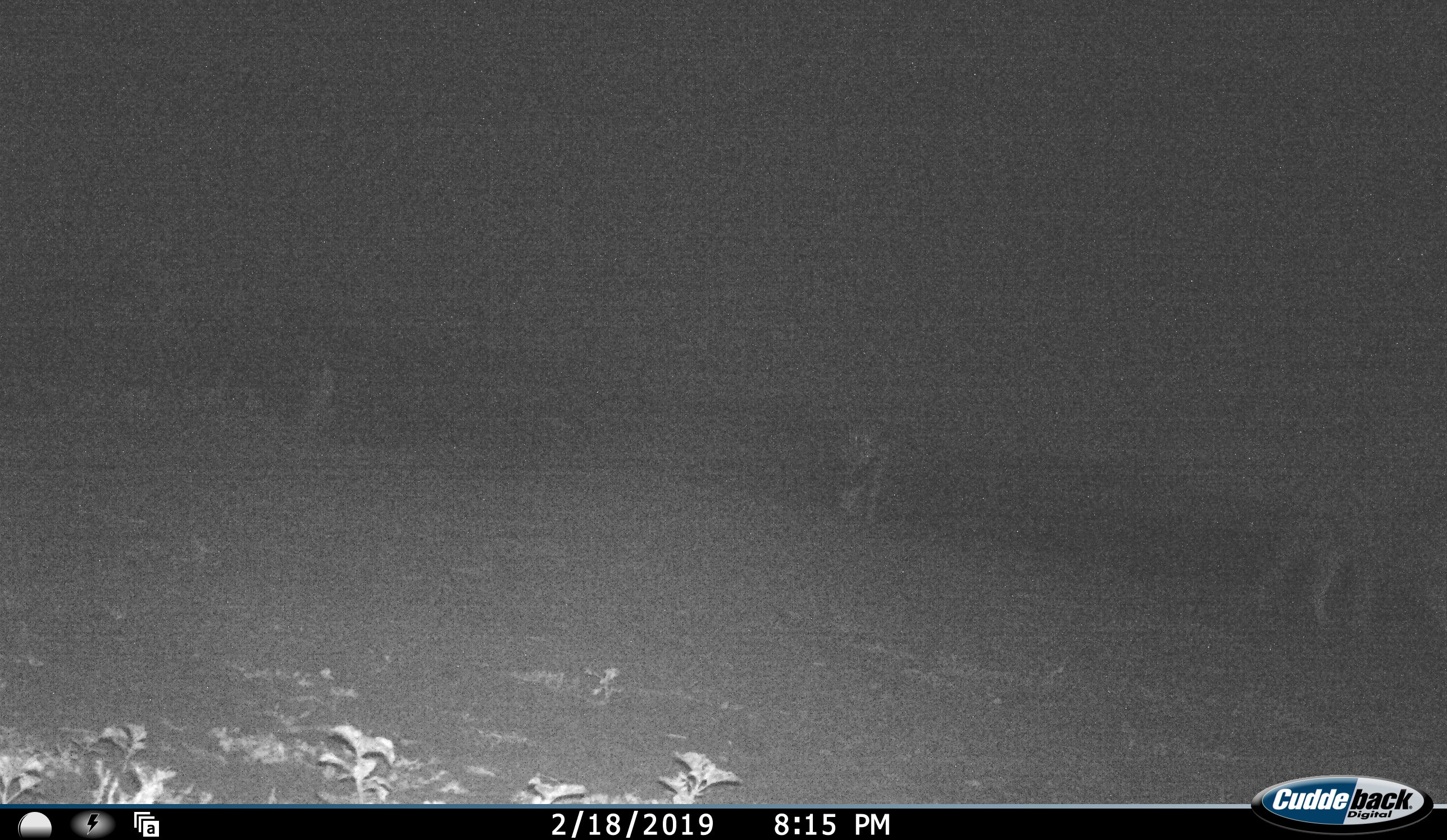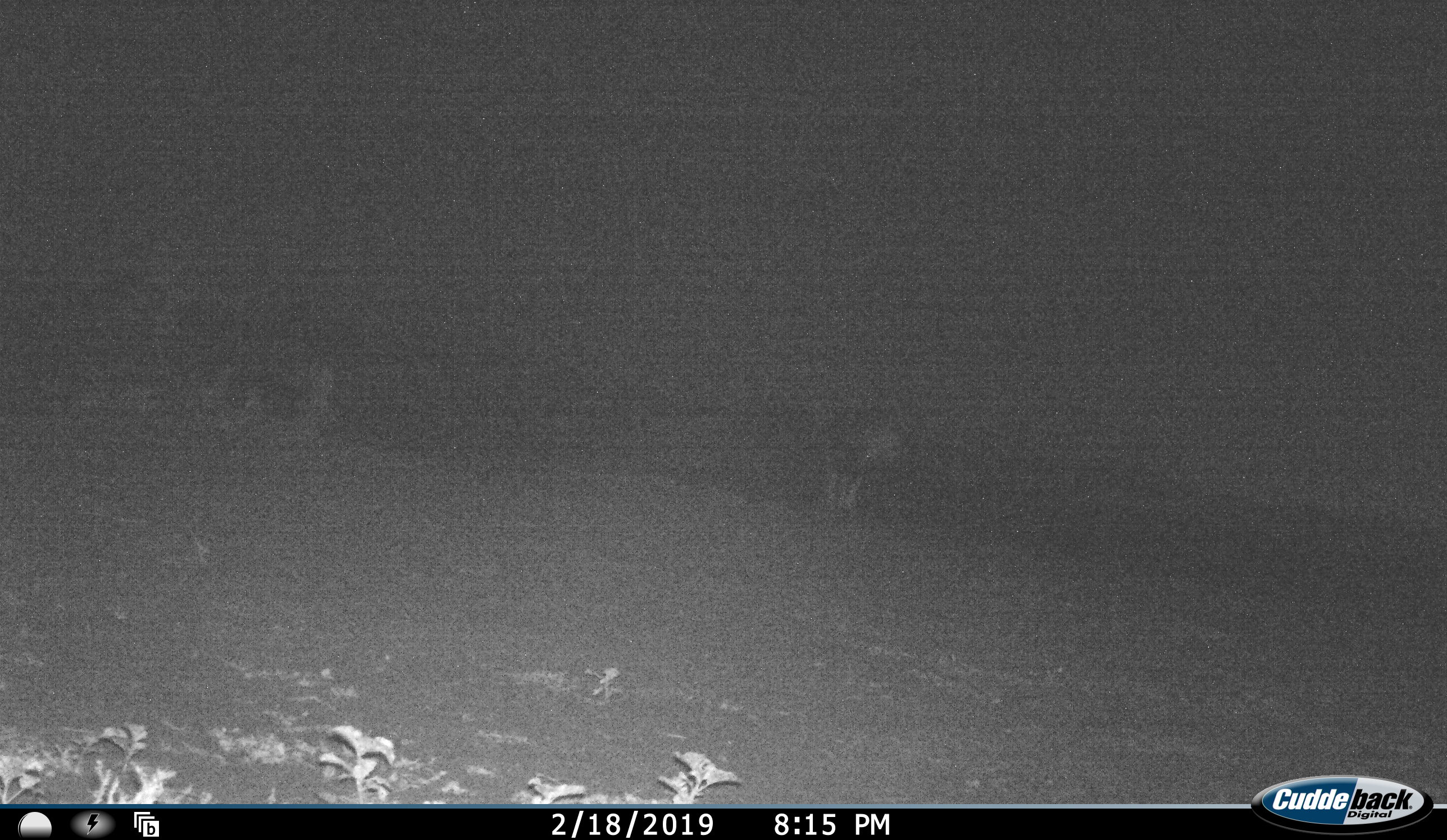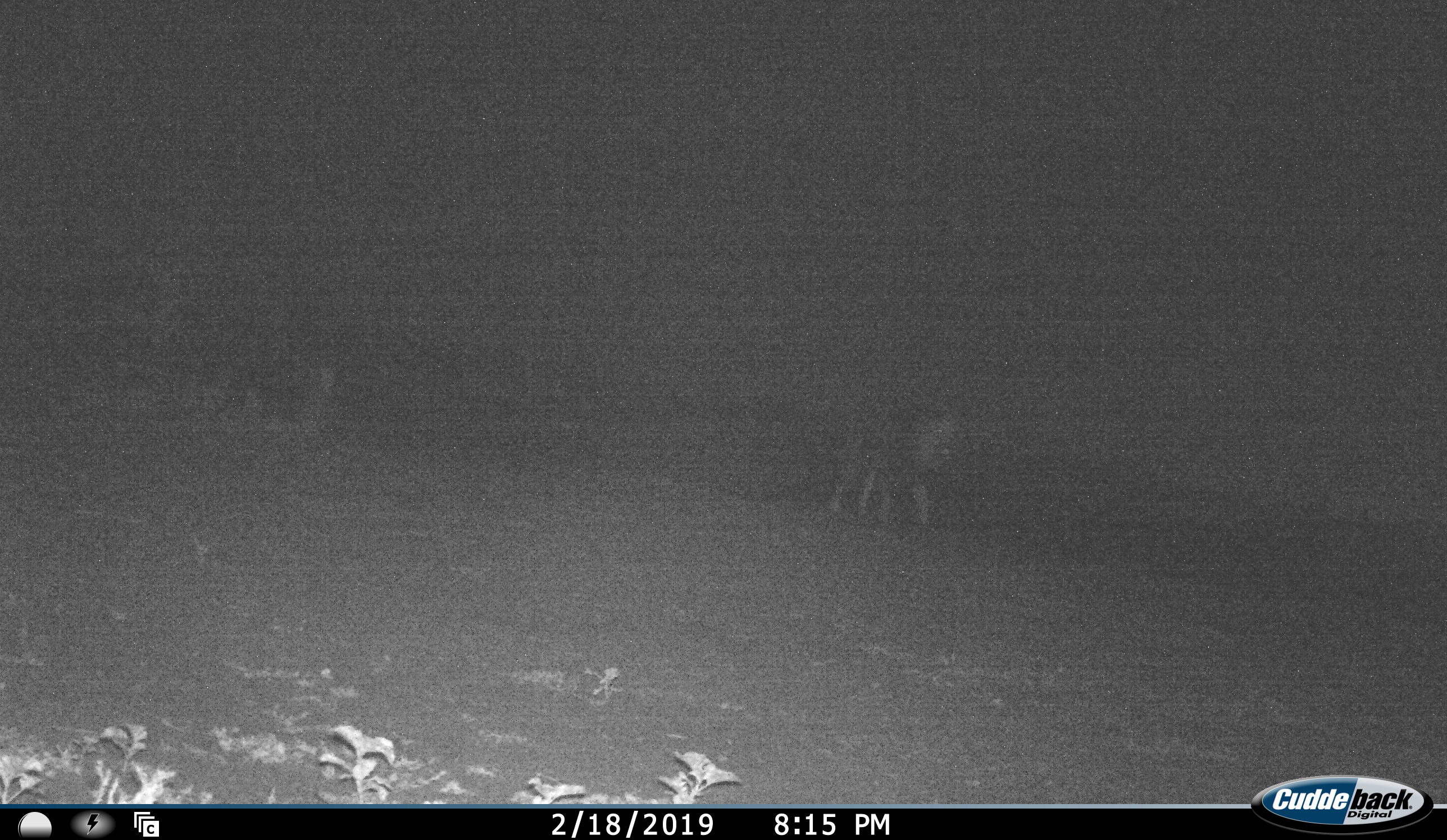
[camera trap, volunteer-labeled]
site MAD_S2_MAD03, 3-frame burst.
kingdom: Animalia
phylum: Chordata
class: Mammalia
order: Carnivora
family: Felidae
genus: Panthera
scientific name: Panthera leo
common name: lion male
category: lionmale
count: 1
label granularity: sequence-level